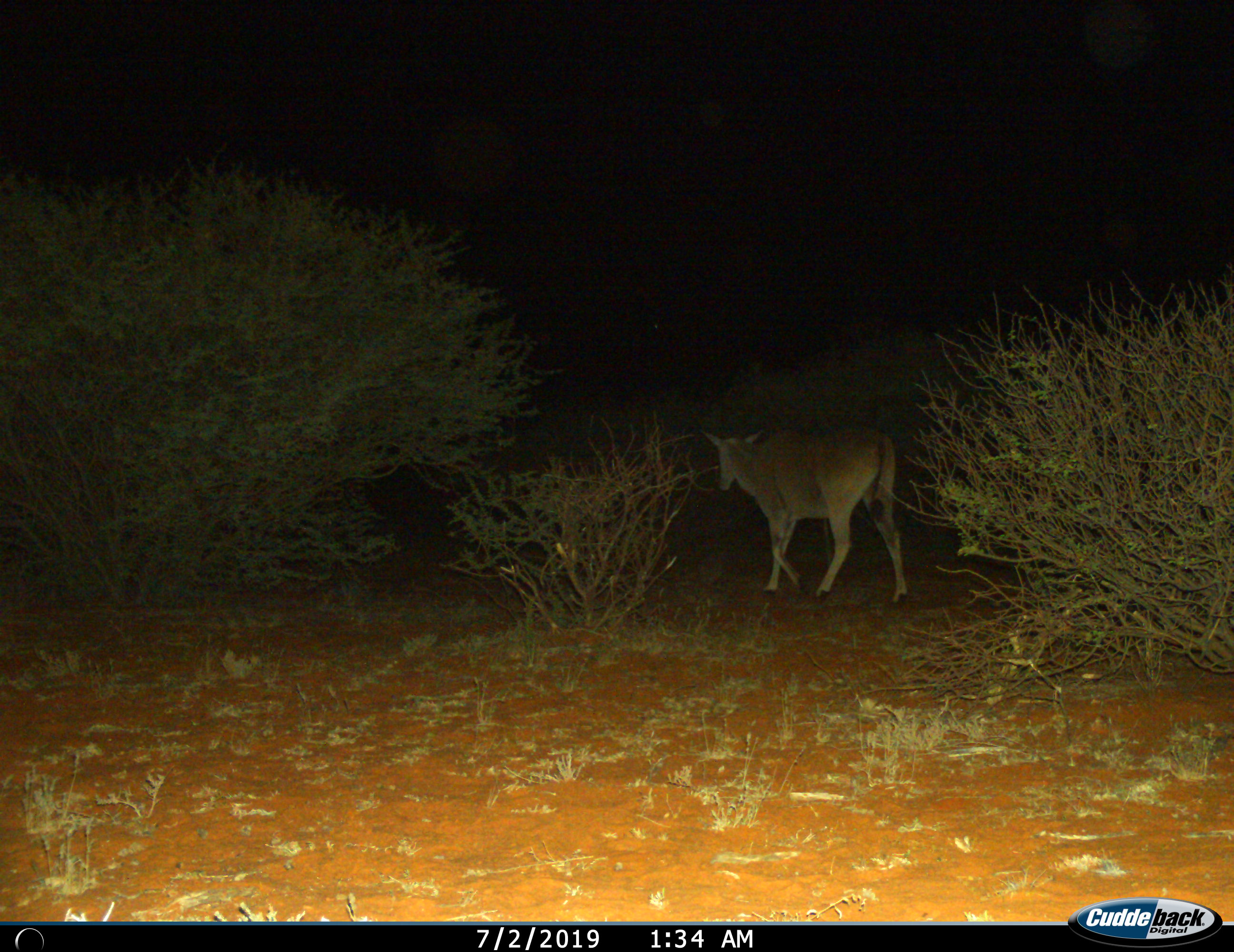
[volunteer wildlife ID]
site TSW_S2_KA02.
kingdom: Animalia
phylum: Chordata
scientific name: Vertebrata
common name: domestic animal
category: domesticanimal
Domesticanimal (domestic animal) (Vertebrata), count 1. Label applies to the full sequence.